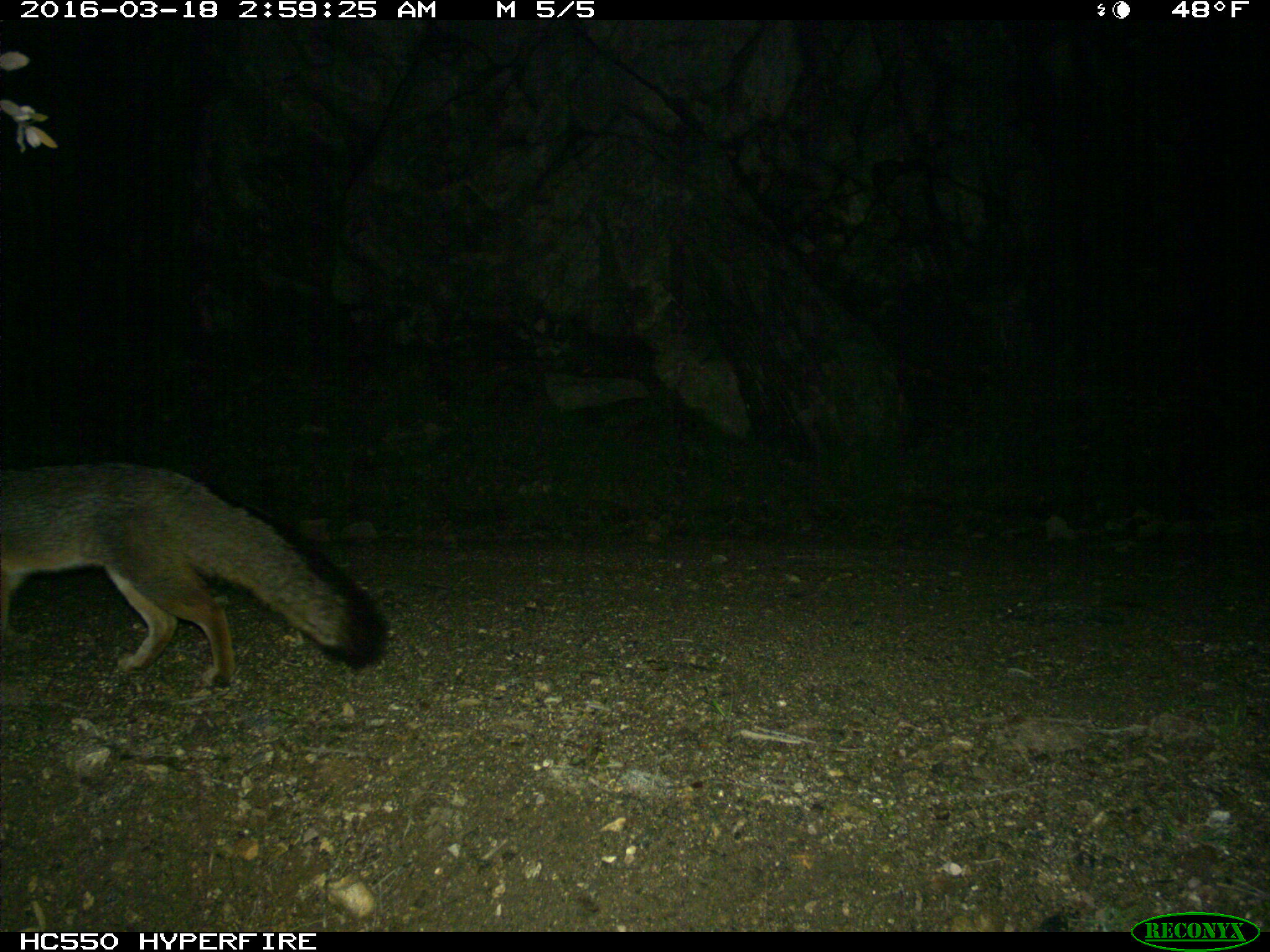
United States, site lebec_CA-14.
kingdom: Animalia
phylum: Chordata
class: Mammalia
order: Carnivora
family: Canidae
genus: Urocyon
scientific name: Urocyon cinereoargenteus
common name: gray fox